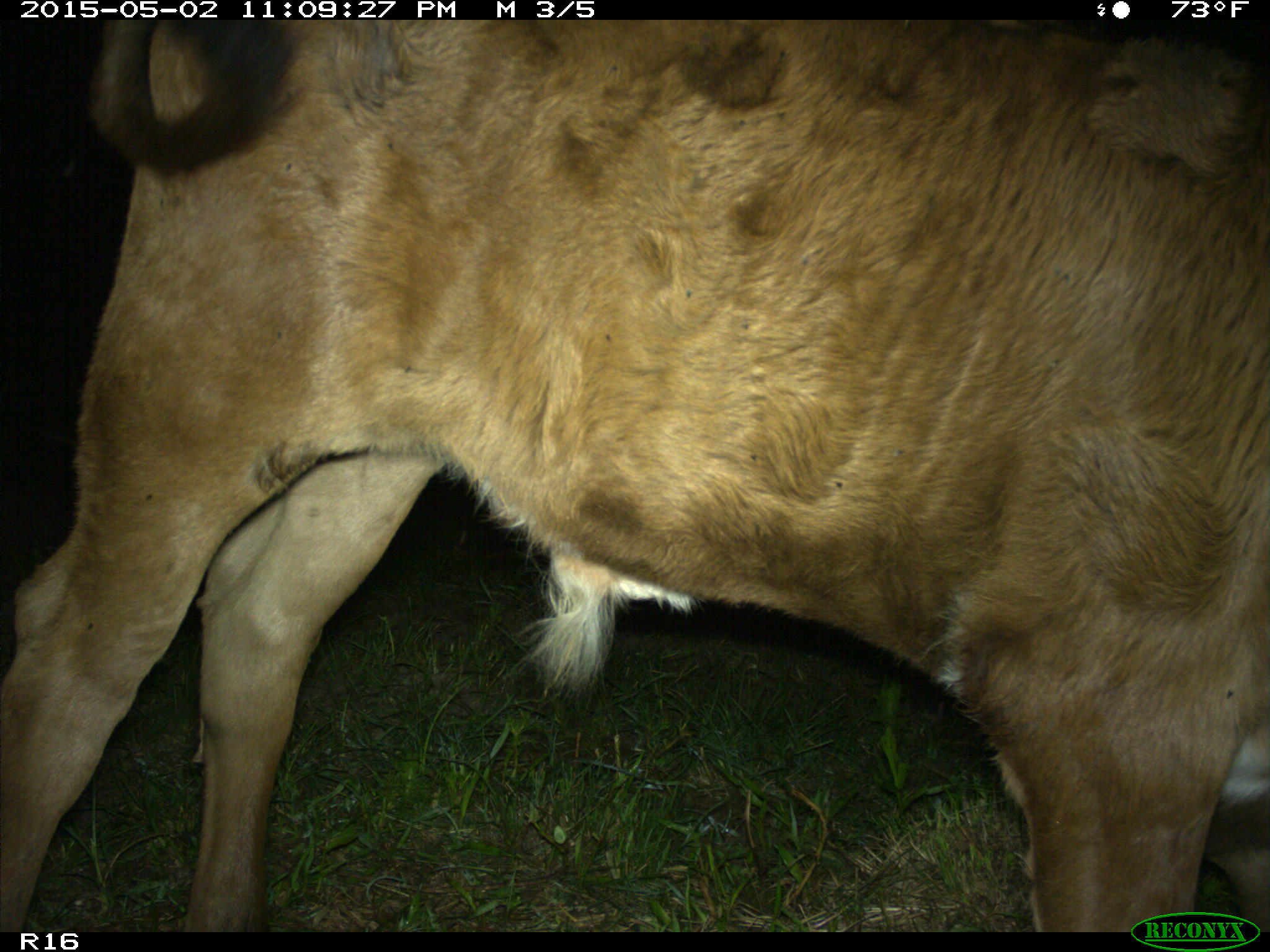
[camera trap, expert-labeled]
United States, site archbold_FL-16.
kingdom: Animalia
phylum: Chordata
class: Mammalia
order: Artiodactyla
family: Bovidae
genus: Bos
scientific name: Bos taurus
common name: domestic cow